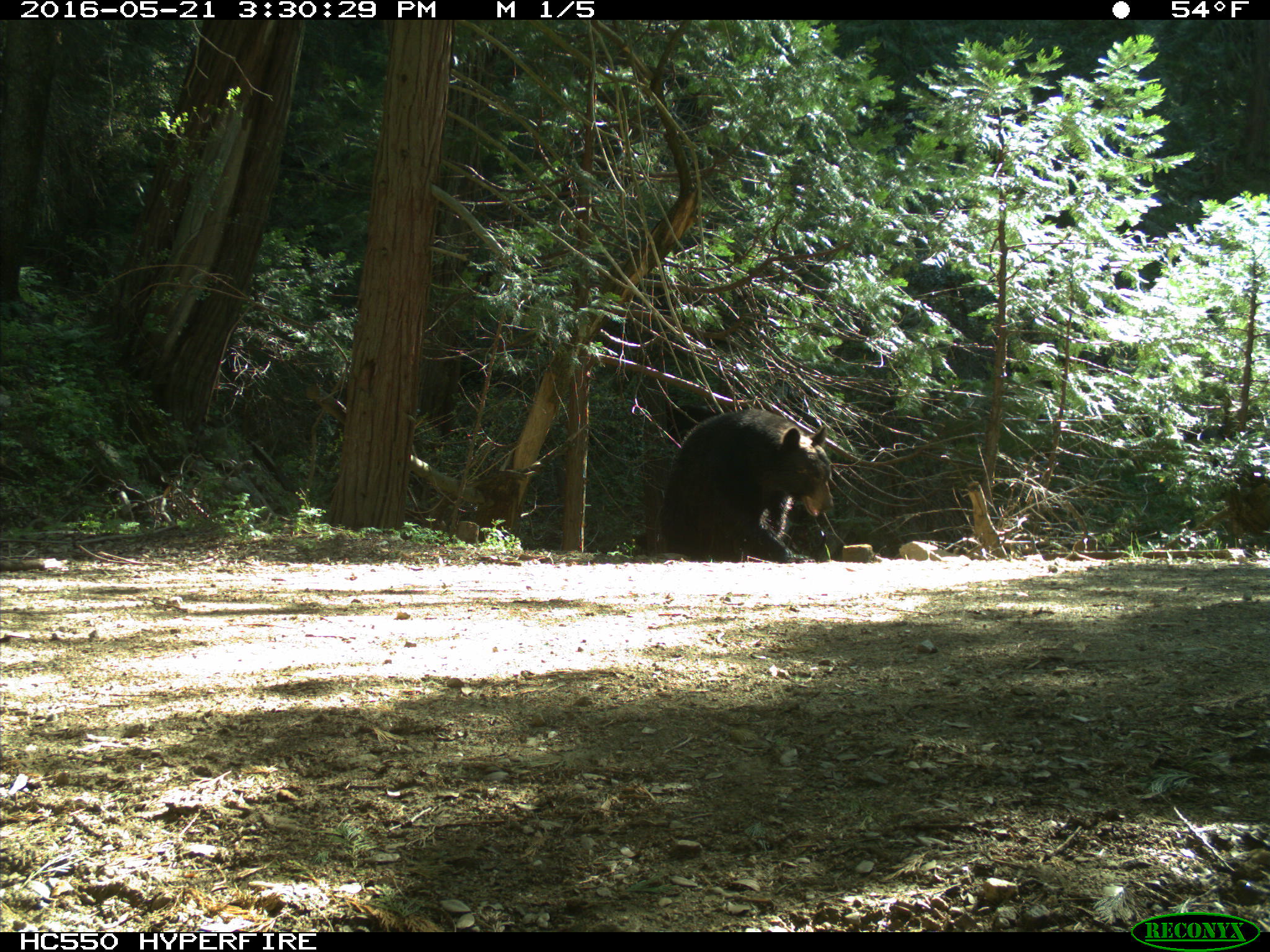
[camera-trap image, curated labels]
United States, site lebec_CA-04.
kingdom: Animalia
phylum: Chordata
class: Mammalia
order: Carnivora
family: Ursidae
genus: Ursus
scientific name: Ursus americanus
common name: american black bear